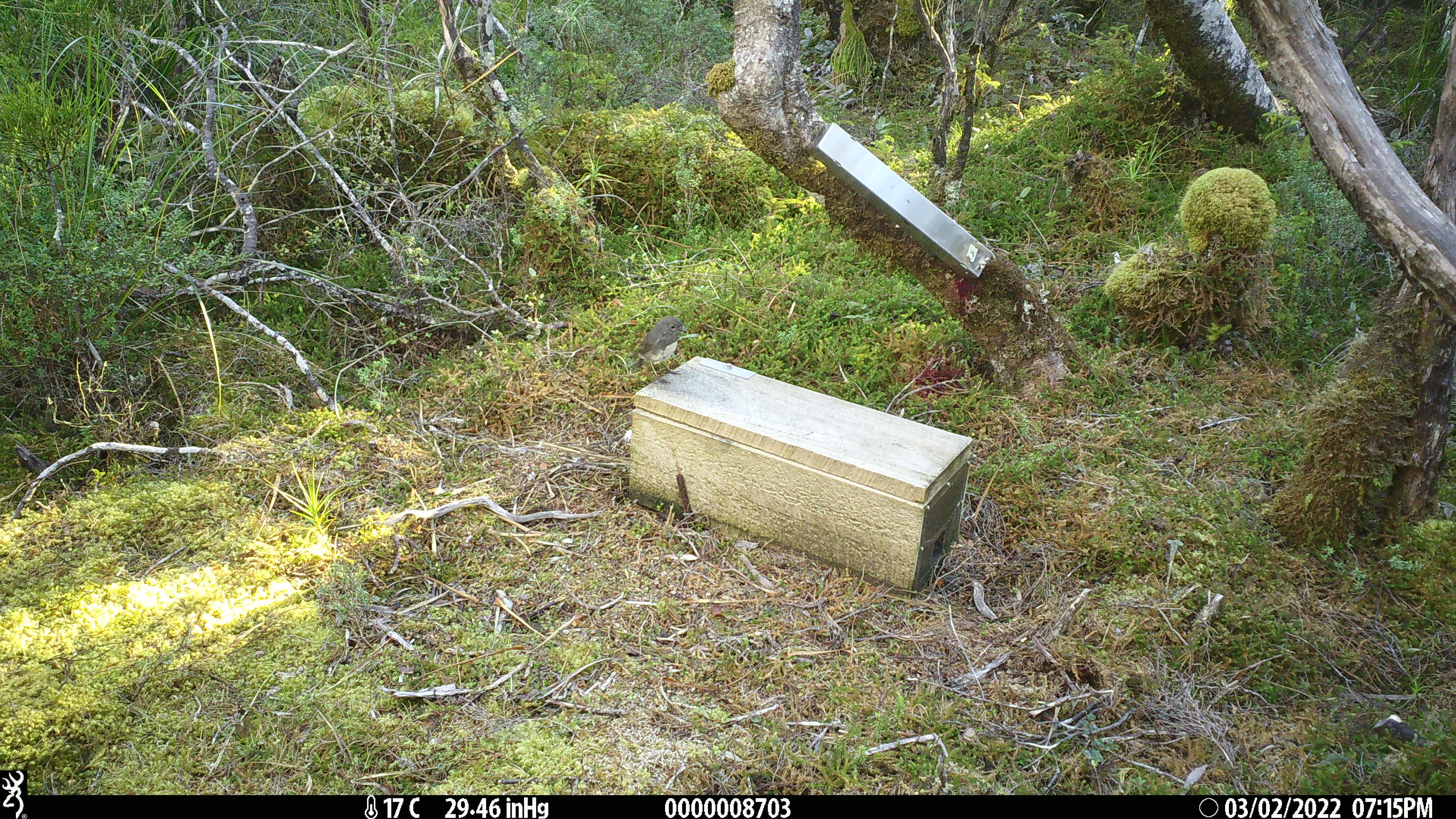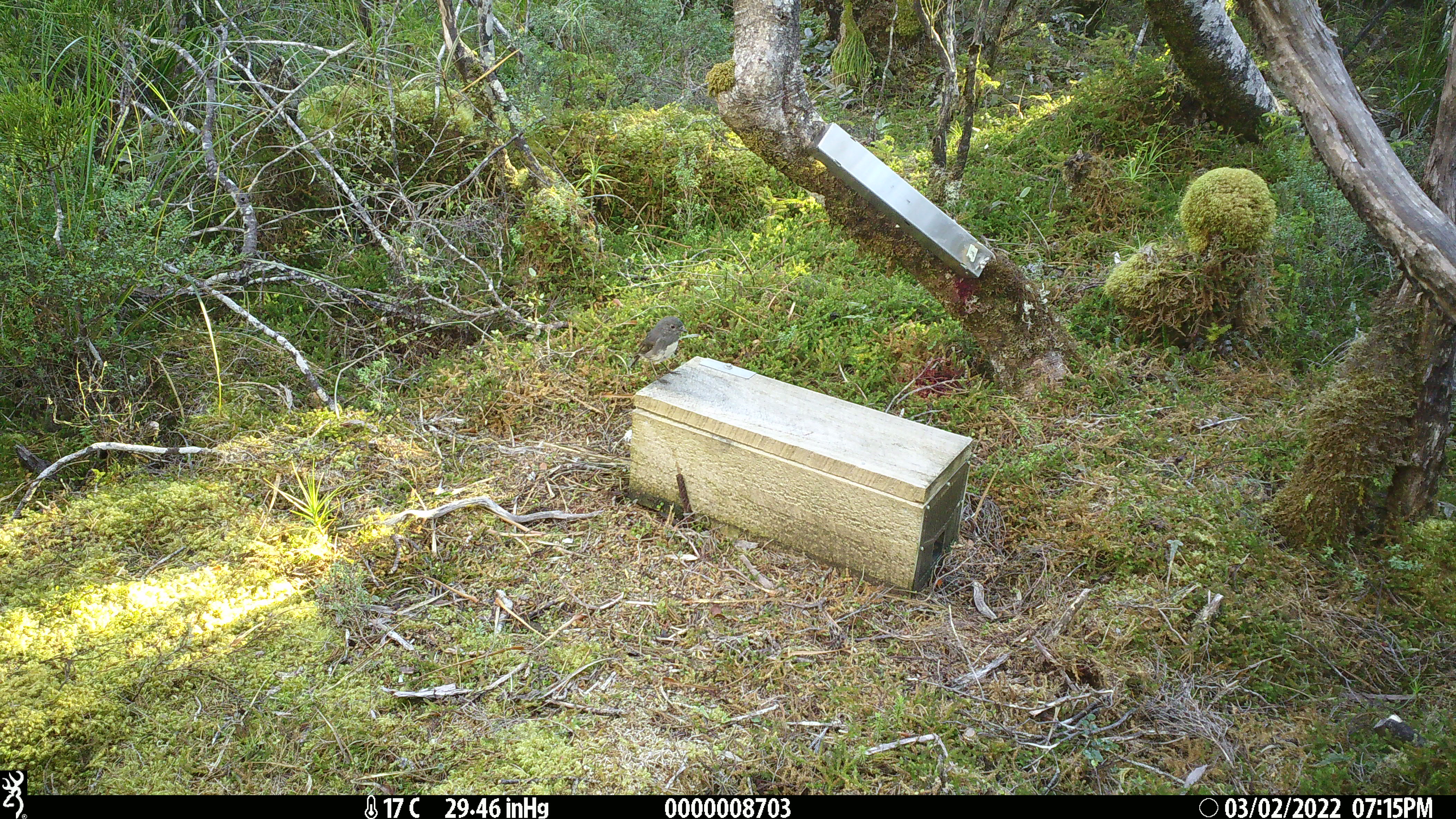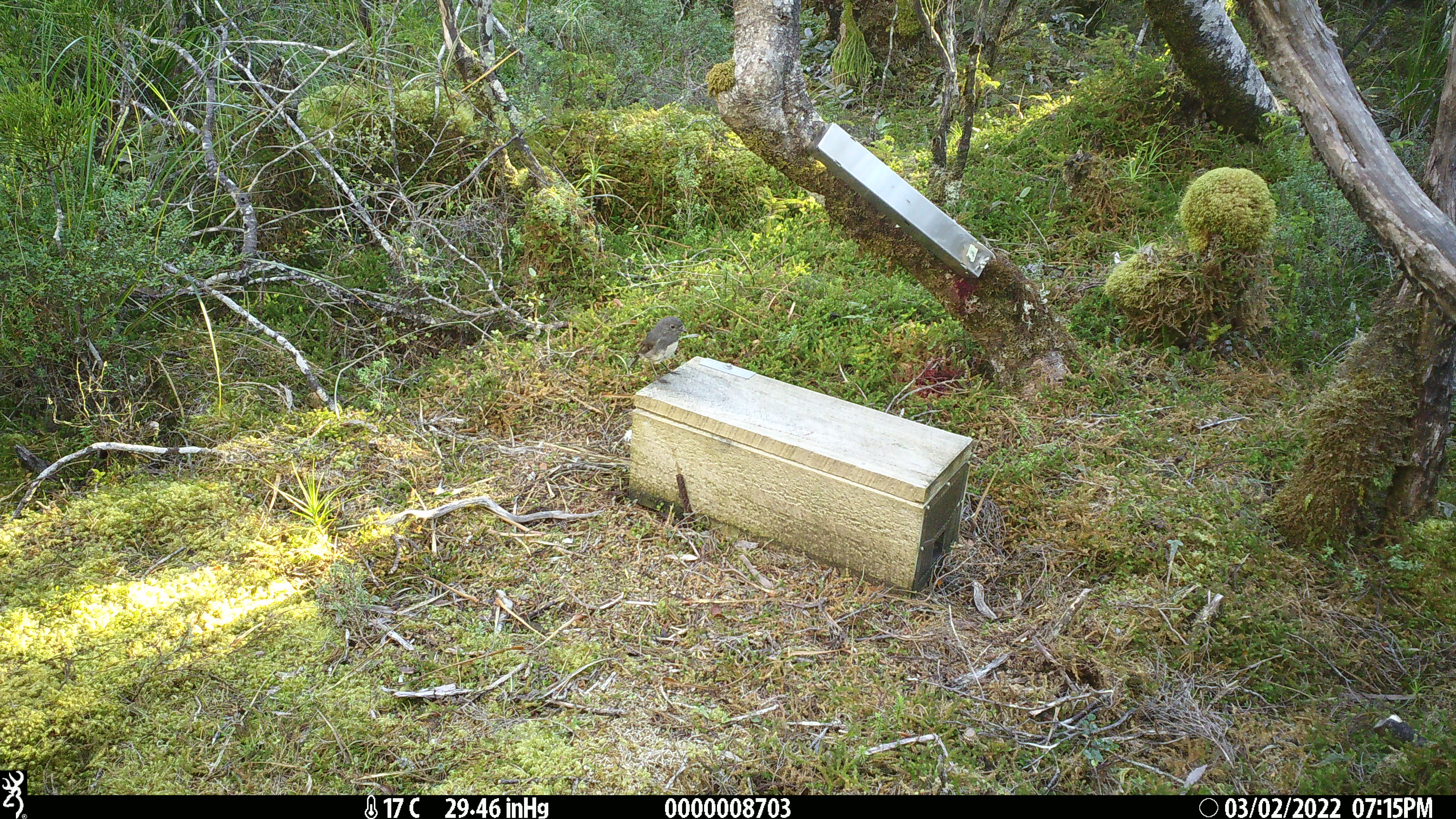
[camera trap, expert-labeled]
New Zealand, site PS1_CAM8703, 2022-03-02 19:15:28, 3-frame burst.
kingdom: Animalia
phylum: Chordata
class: Aves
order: Passeriformes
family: Petroicidae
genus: Petroica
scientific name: Petroica australis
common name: new zealand robin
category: robin